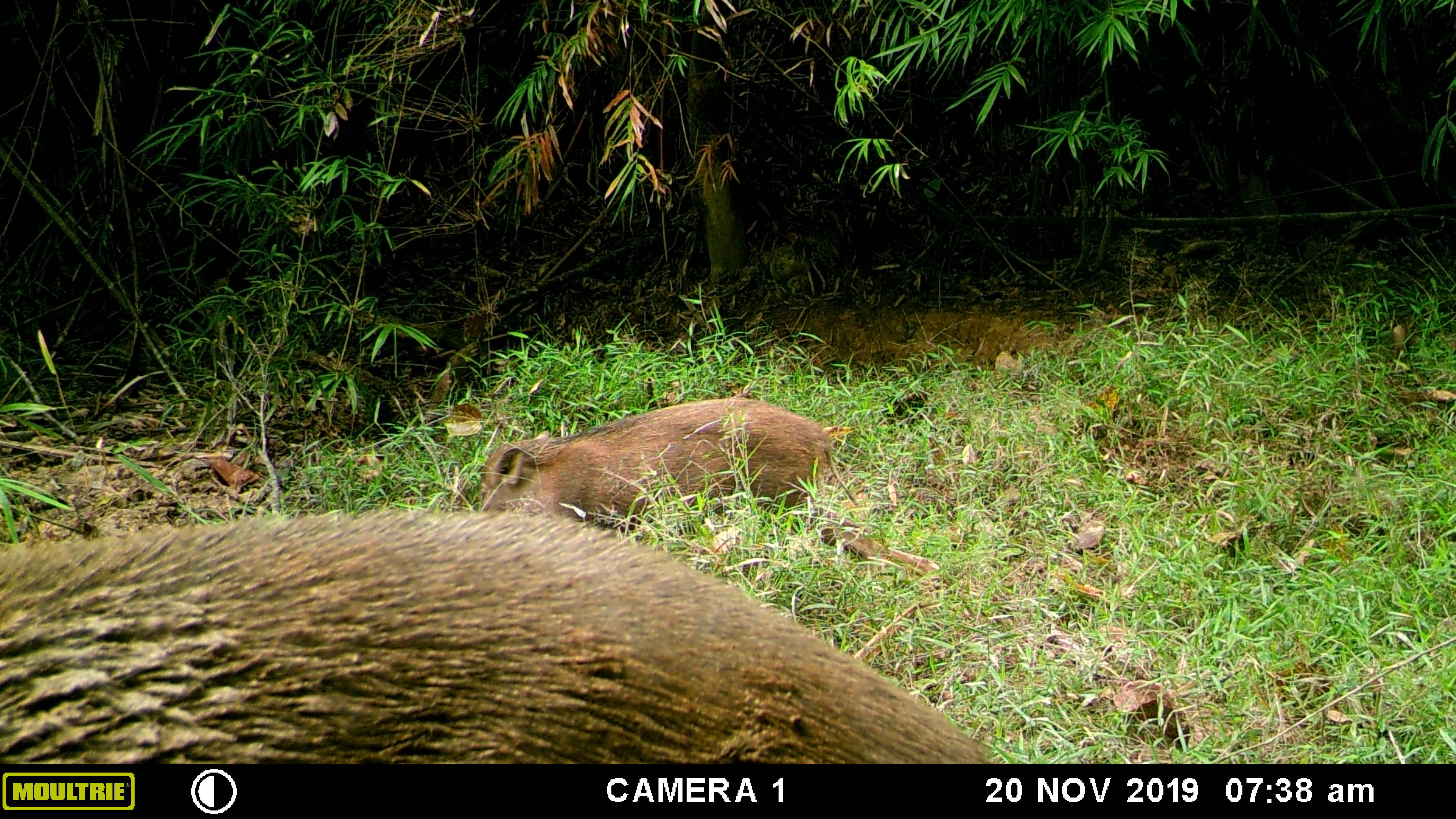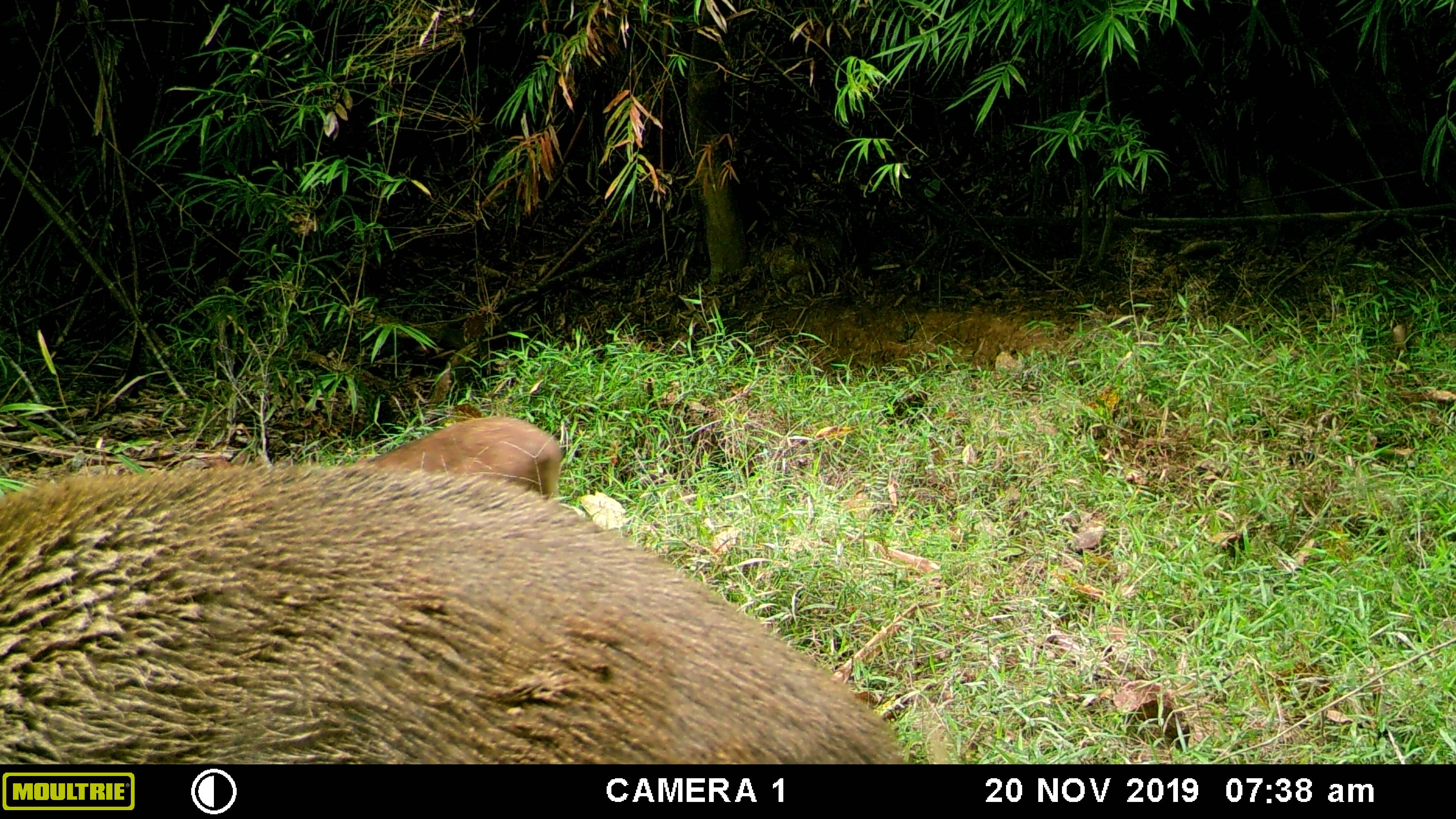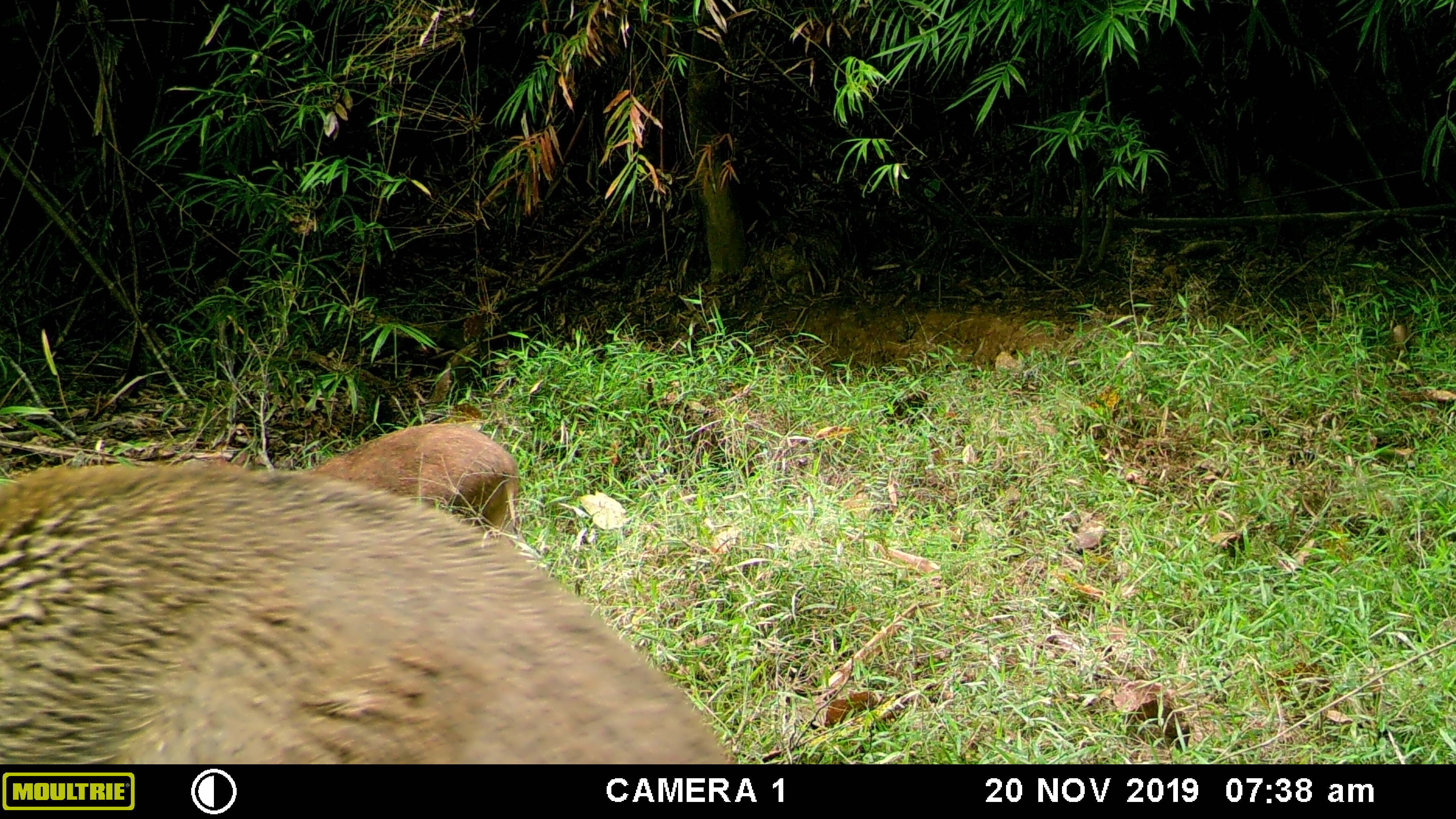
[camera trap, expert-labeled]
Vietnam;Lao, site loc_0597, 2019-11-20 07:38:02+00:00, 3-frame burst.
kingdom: Animalia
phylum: Chordata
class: Mammalia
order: Artiodactyla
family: Suidae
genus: Sus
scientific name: Sus scrofa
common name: eurasian wild pig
Eurasian wild pig (Sus scrofa). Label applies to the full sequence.